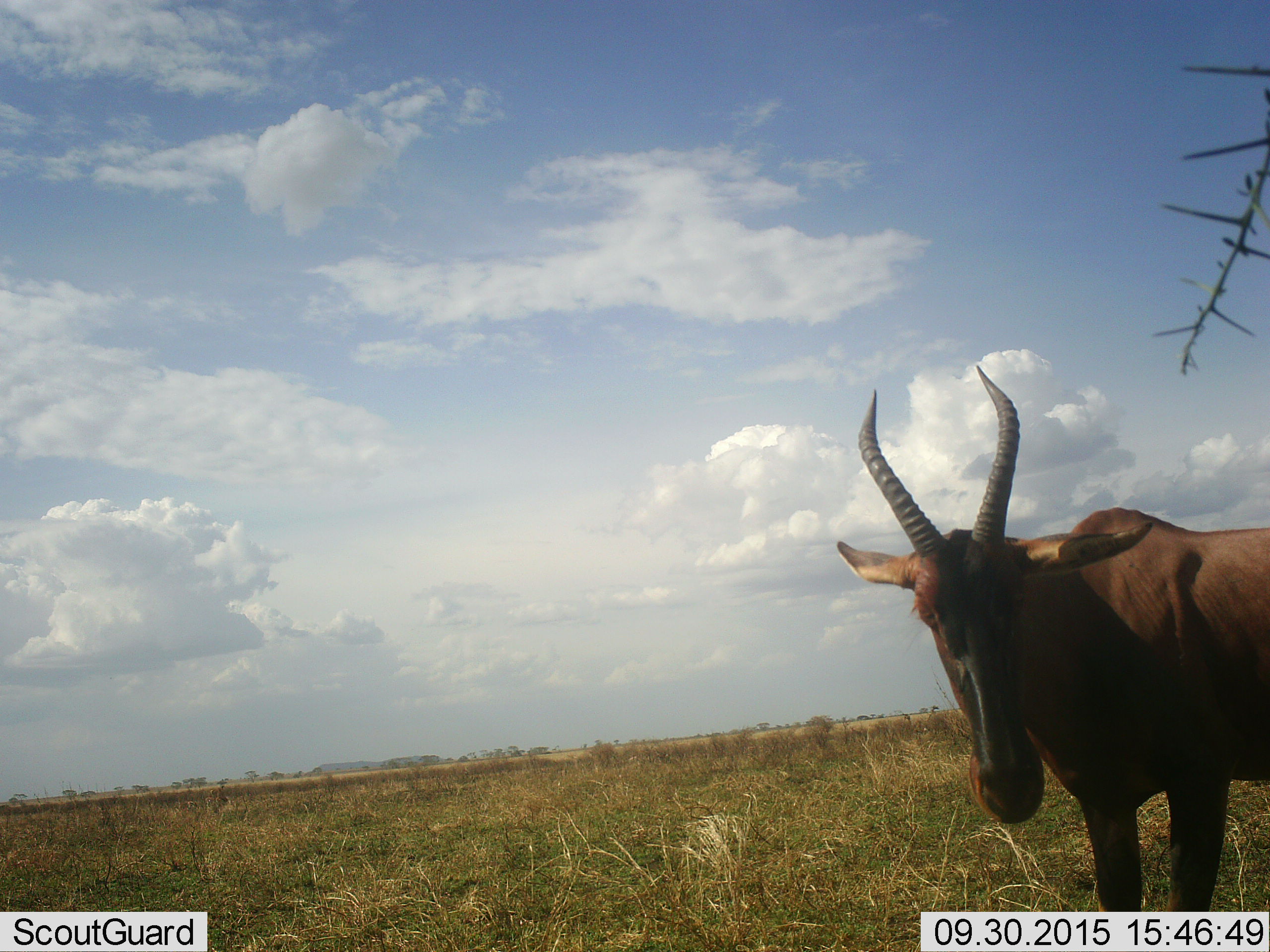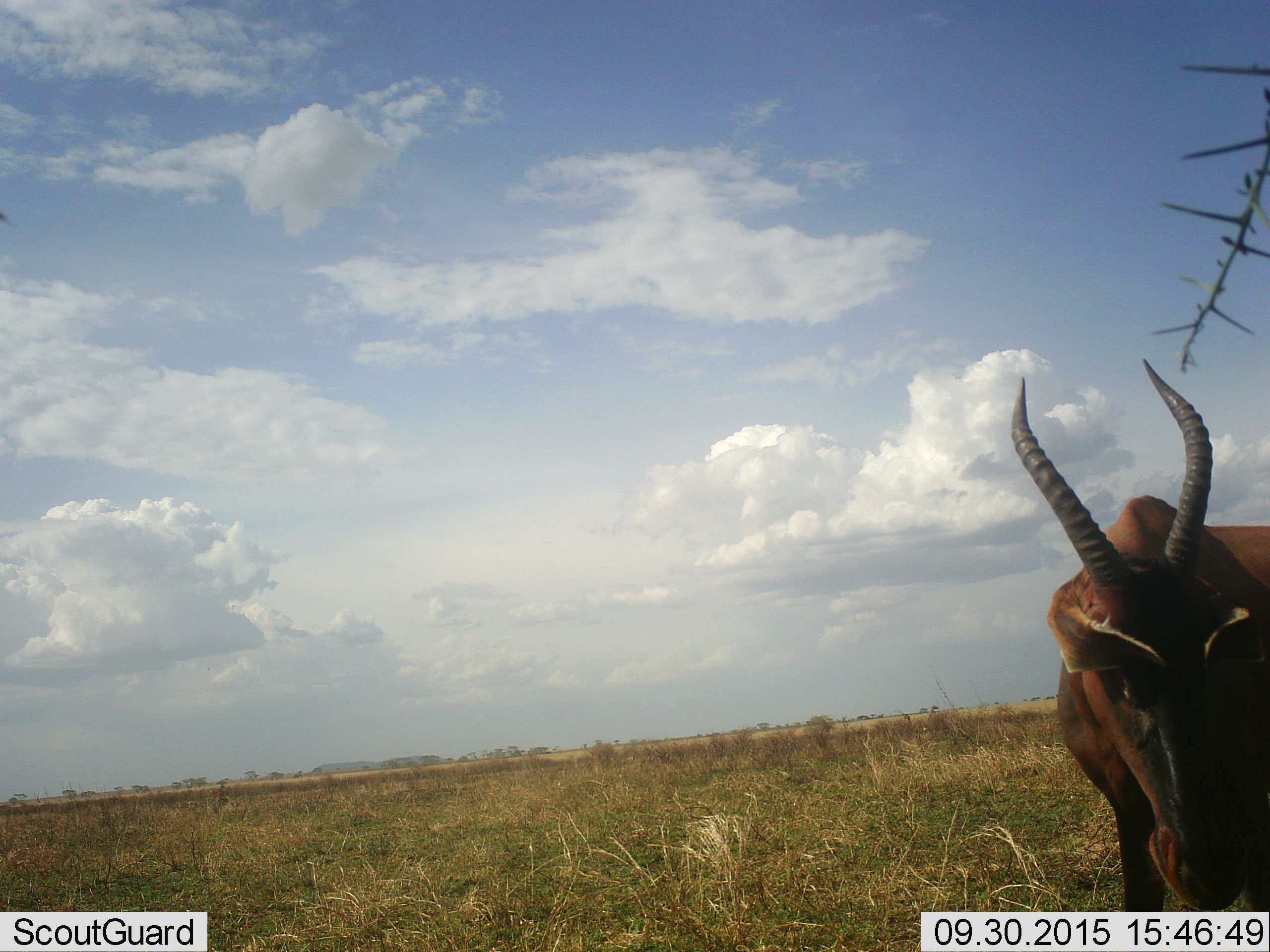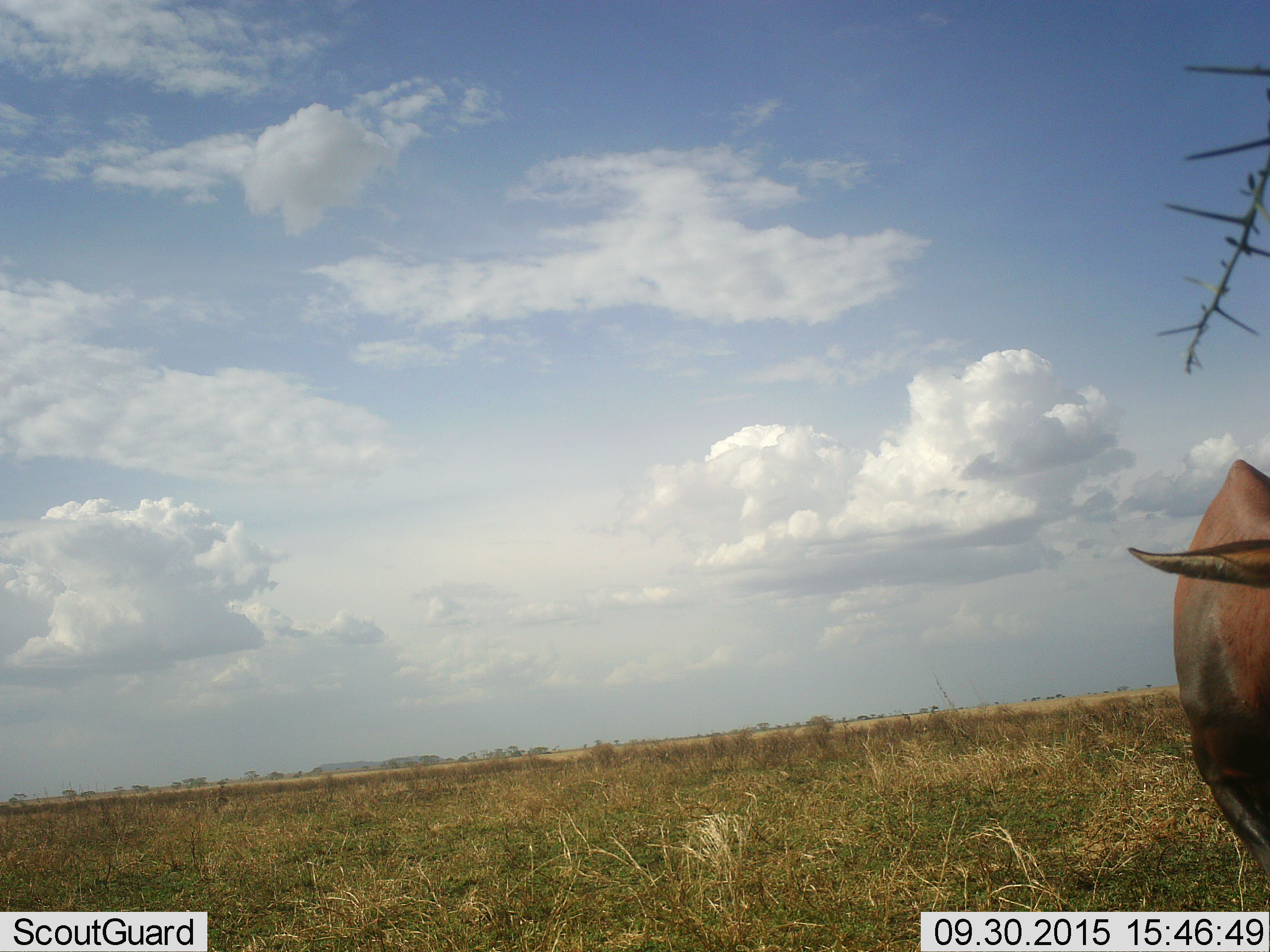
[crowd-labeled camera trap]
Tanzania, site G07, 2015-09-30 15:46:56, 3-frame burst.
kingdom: Animalia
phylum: Chordata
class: Mammalia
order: Artiodactyla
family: Bovidae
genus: Alcelaphus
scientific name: Alcelaphus buselaphus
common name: hartebeest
Hartebeest (Alcelaphus buselaphus), count 1. Behavior (volunteer vote fractions): standing 50%, resting 0%, moving 50%, interacting 0%. Young present (vote fraction): 0%. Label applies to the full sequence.